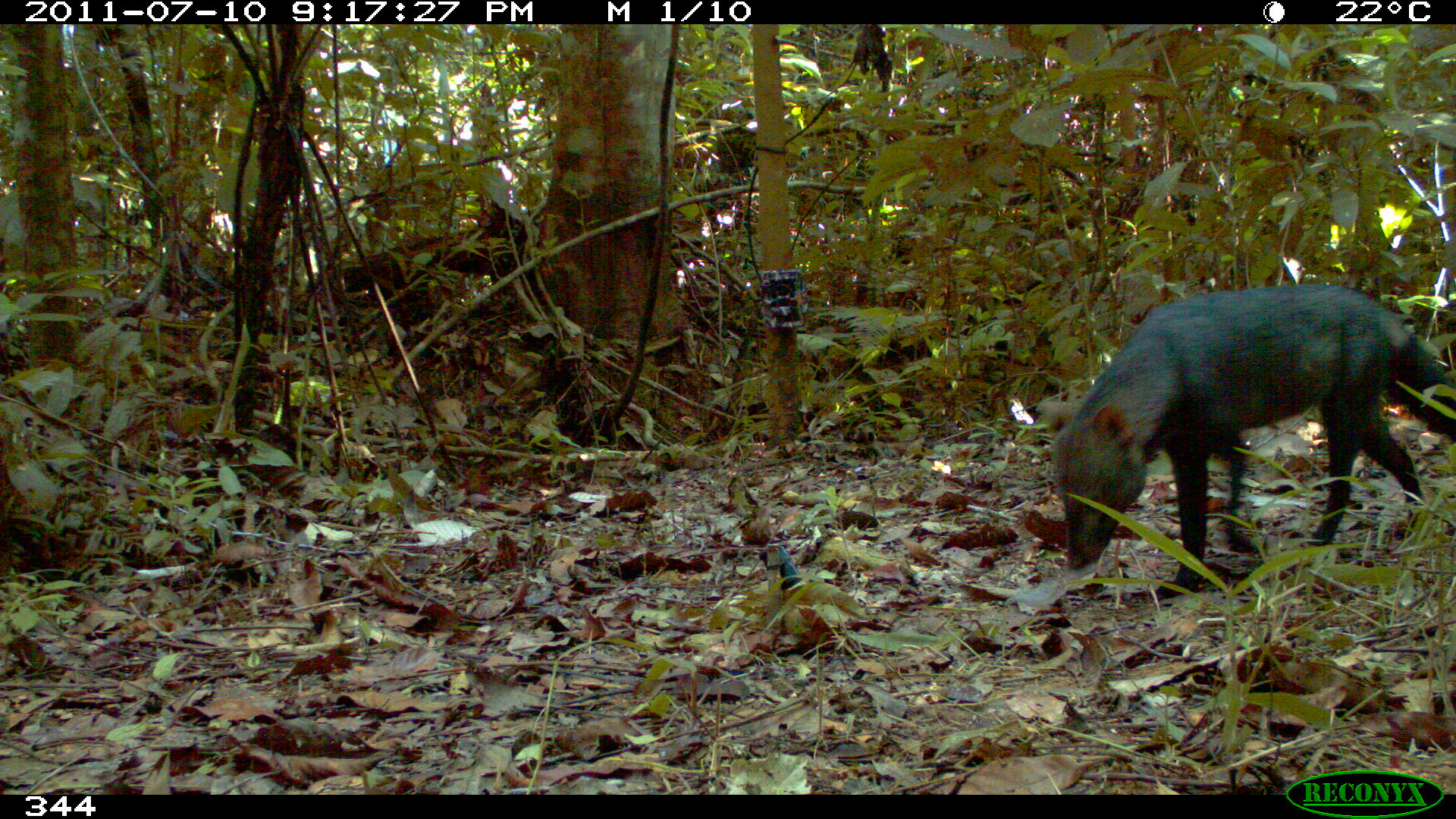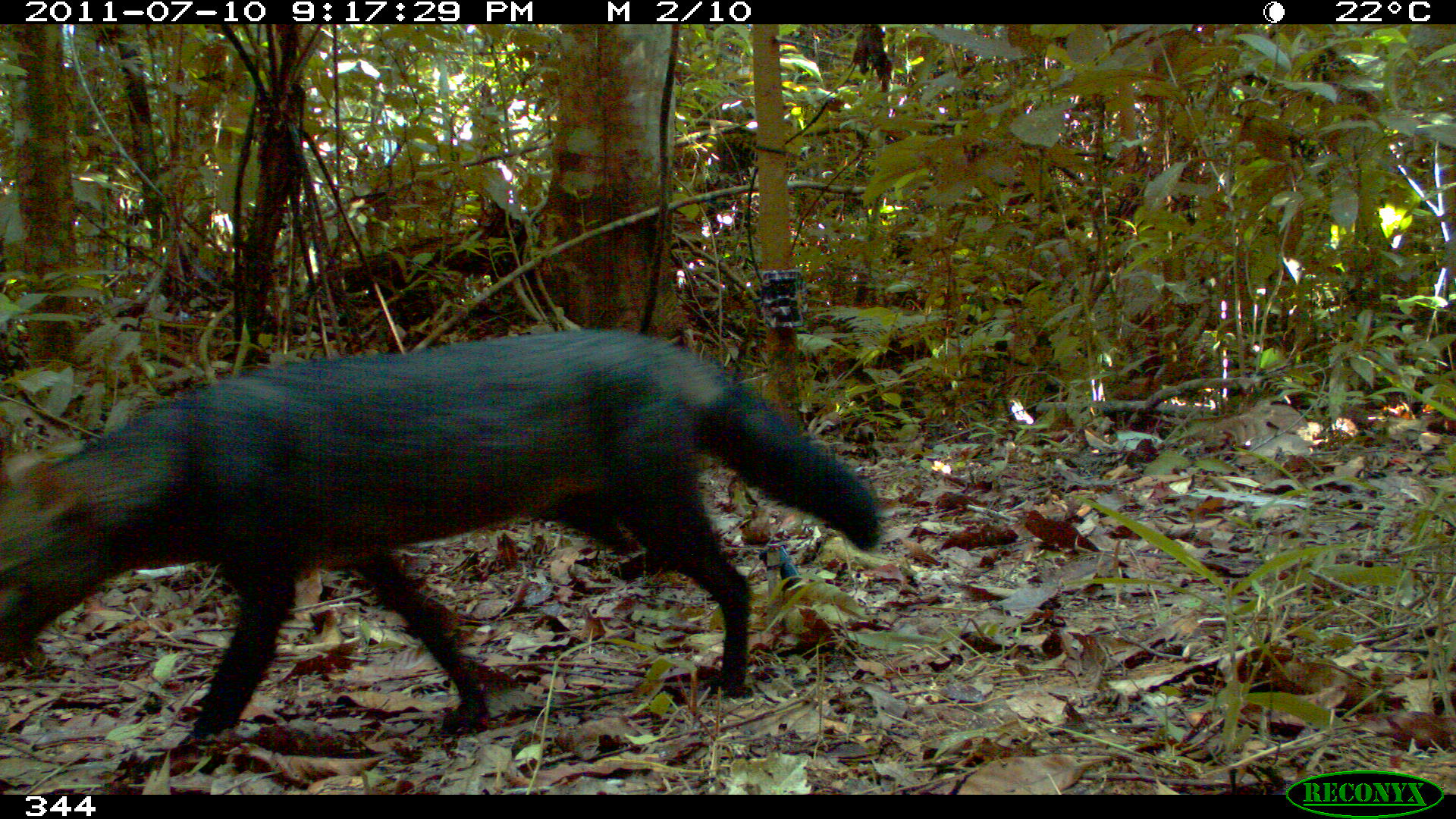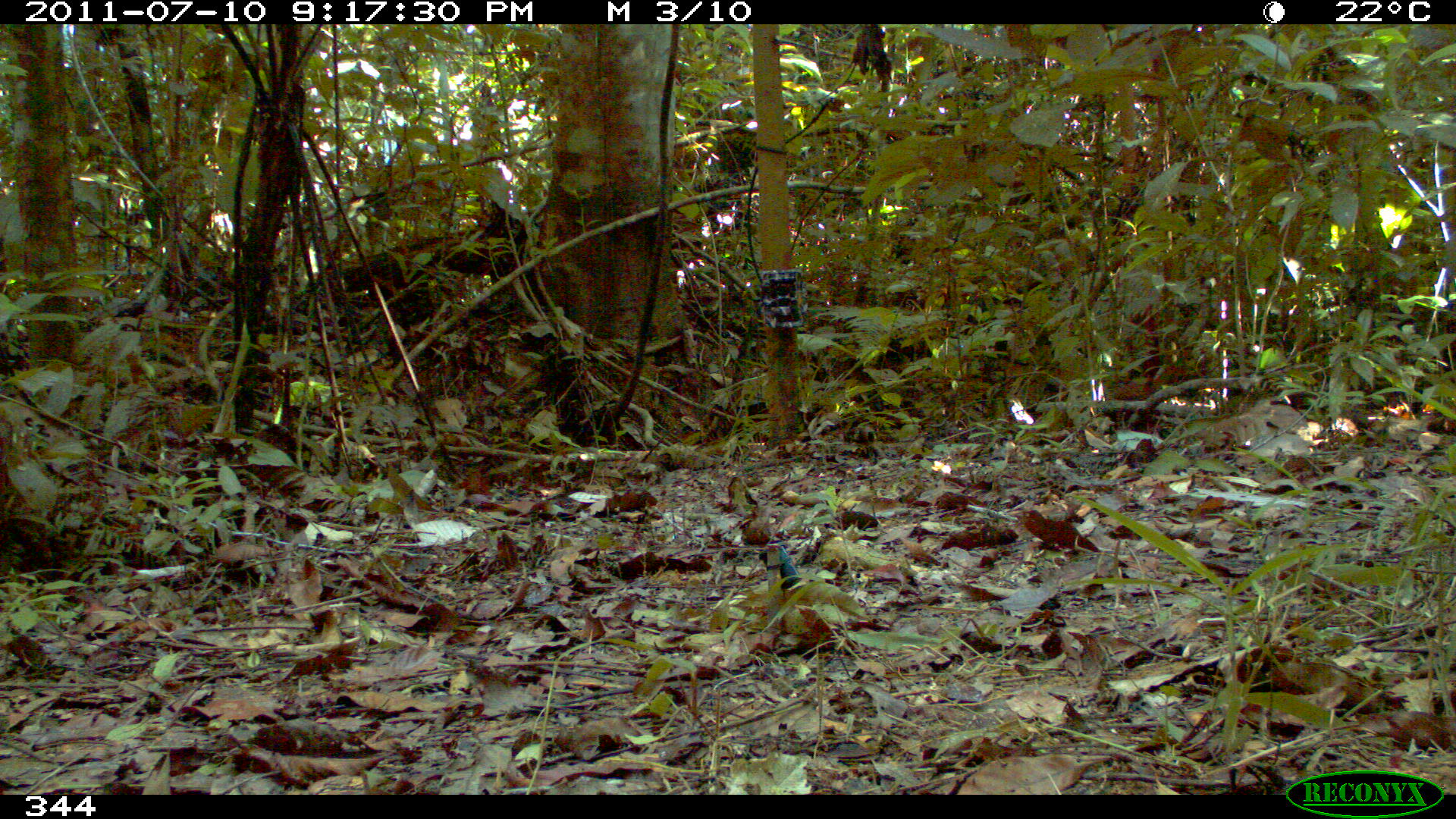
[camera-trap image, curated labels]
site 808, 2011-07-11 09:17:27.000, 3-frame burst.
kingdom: Animalia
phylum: Chordata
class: Mammalia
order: Carnivora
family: Canidae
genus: Atelocynus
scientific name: Atelocynus microtis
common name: short-eared dog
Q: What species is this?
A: Atelocynus microtis (short-eared dog).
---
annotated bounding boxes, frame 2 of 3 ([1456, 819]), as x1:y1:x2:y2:
atelocynus microtis: 0:327:882:746